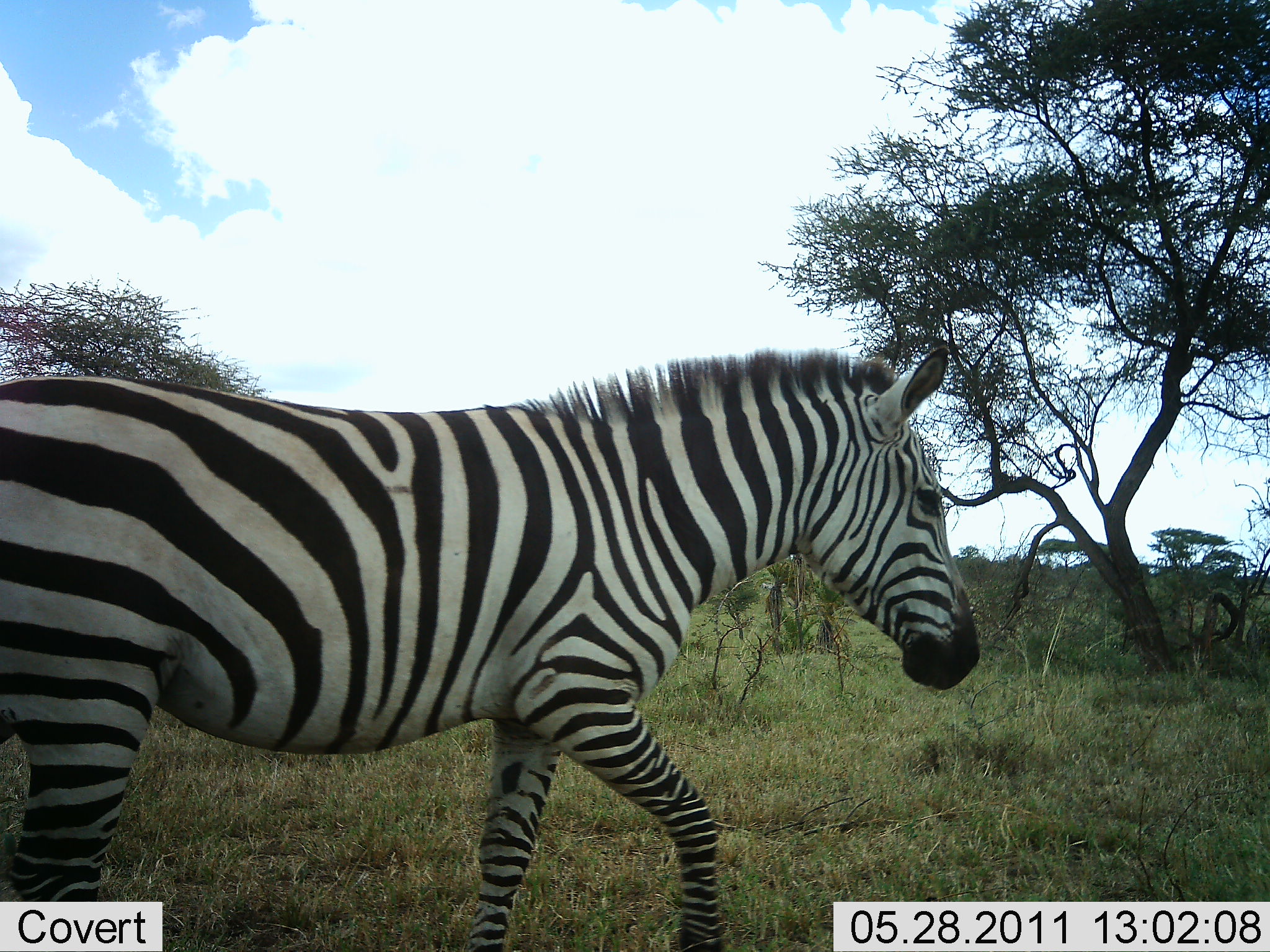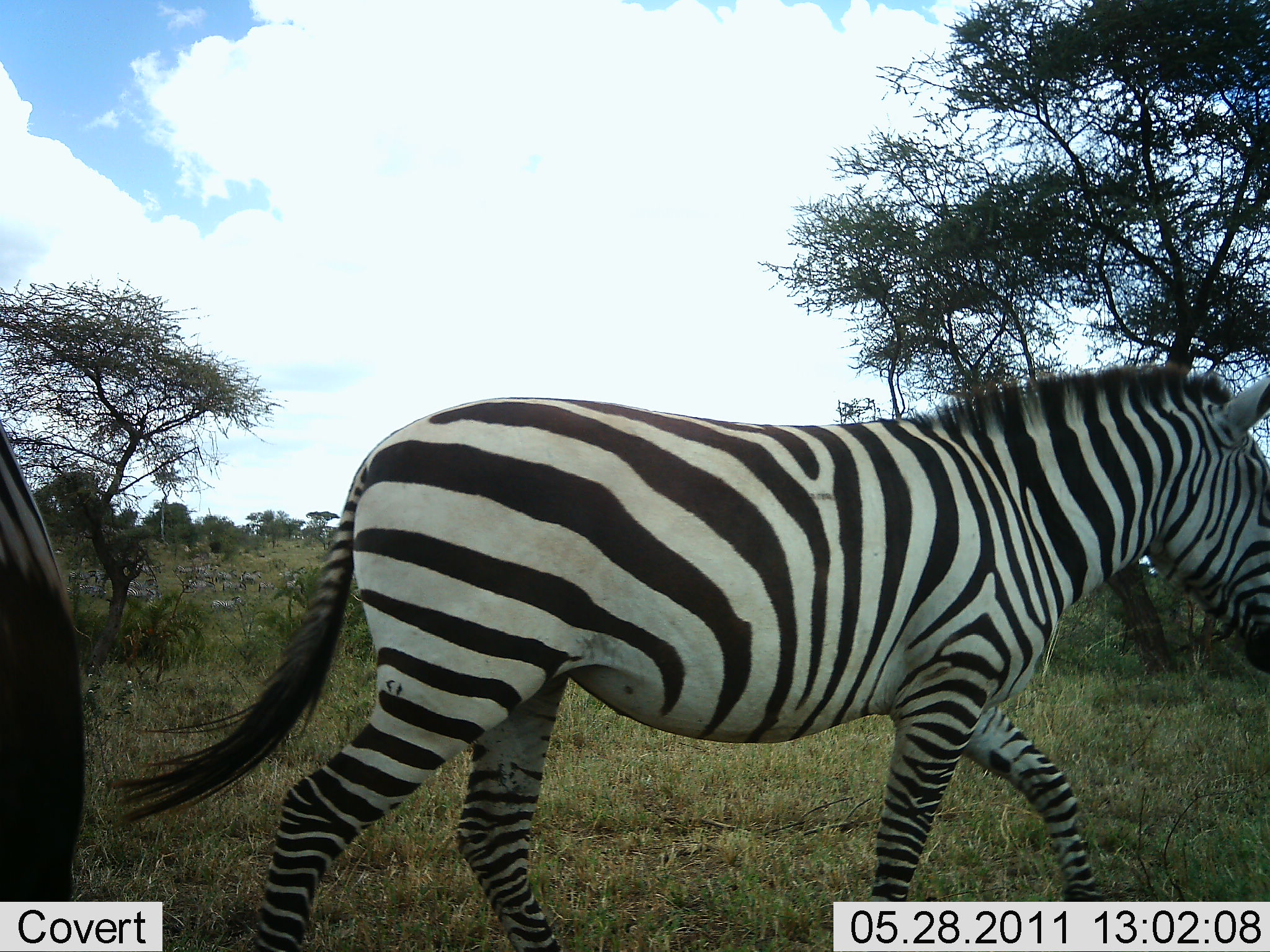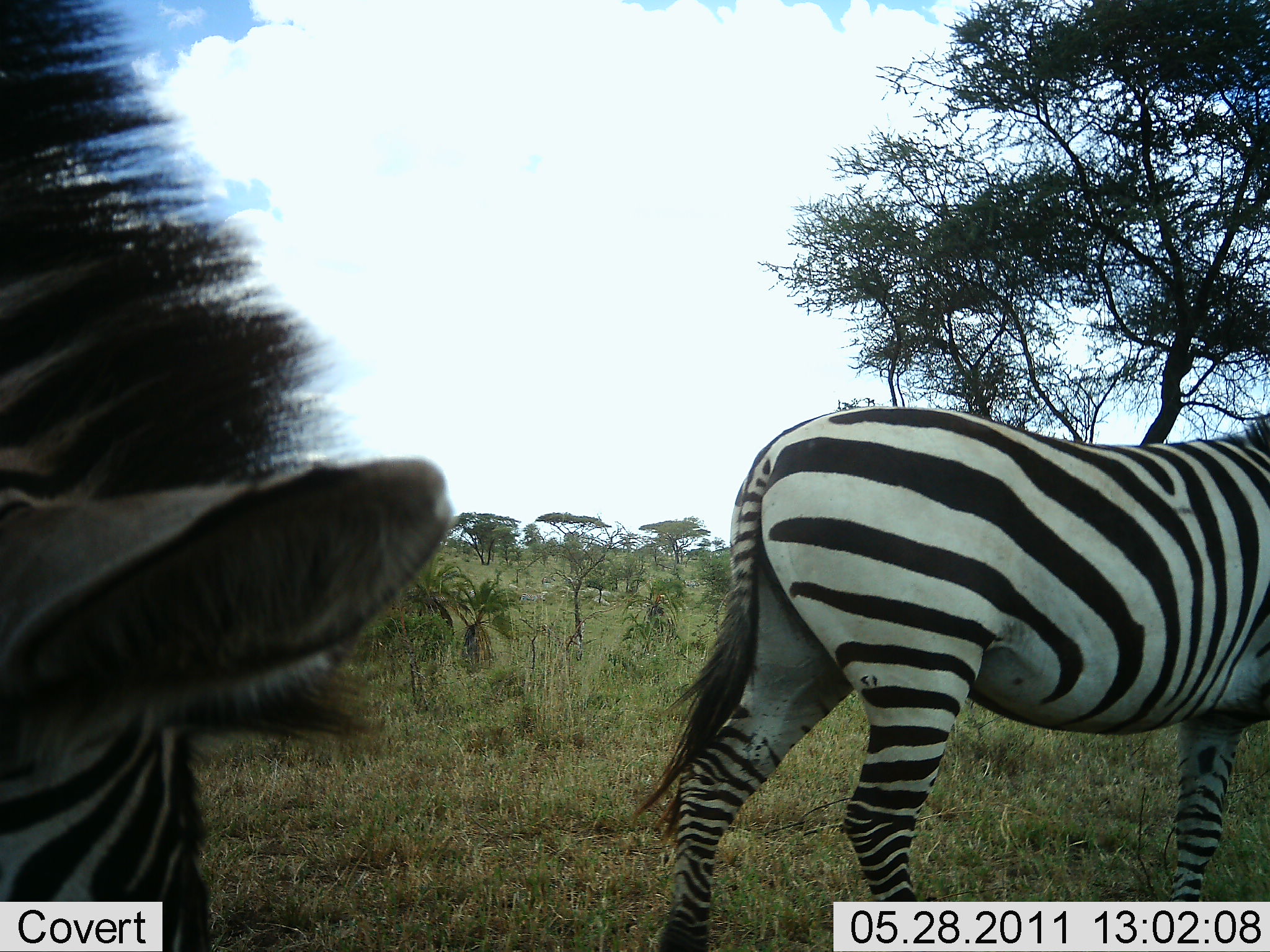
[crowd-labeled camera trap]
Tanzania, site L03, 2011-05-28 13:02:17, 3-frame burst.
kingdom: Animalia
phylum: Chordata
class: Mammalia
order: Perissodactyla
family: Equidae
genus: Equus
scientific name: Equus quagga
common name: plains zebra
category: zebra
Zebra (plains zebra) (Equus quagga), count 2. Behavior (volunteer vote fractions): standing 9%, resting 0%, moving 100%, interacting 0%. Young present (vote fraction): 0%. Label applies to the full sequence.